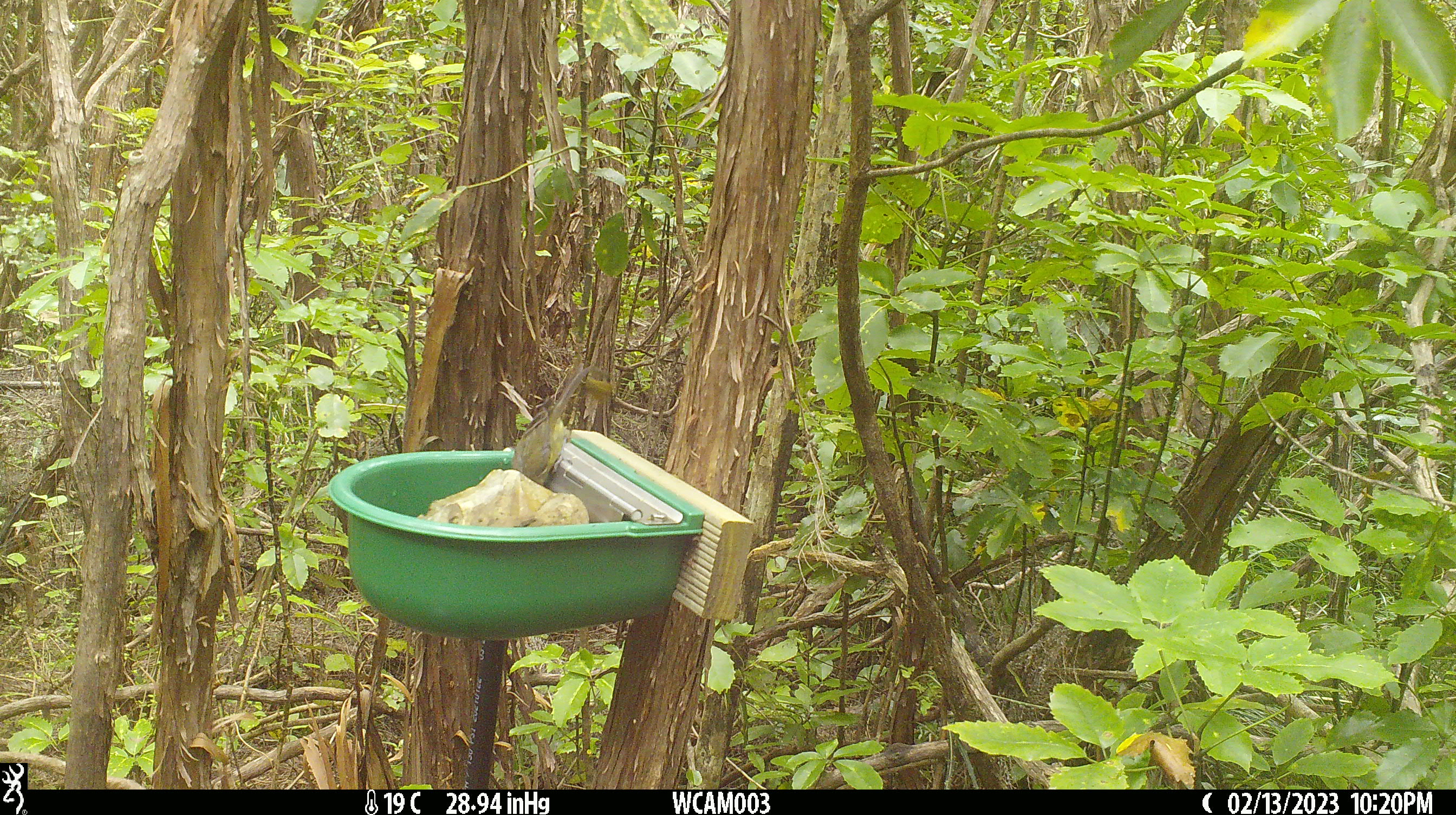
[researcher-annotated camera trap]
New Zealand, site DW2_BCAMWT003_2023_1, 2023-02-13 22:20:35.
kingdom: Animalia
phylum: Chordata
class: Aves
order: Passeriformes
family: Meliphagidae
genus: Anthornis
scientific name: Anthornis melanura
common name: new zealand bellbird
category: bellbird